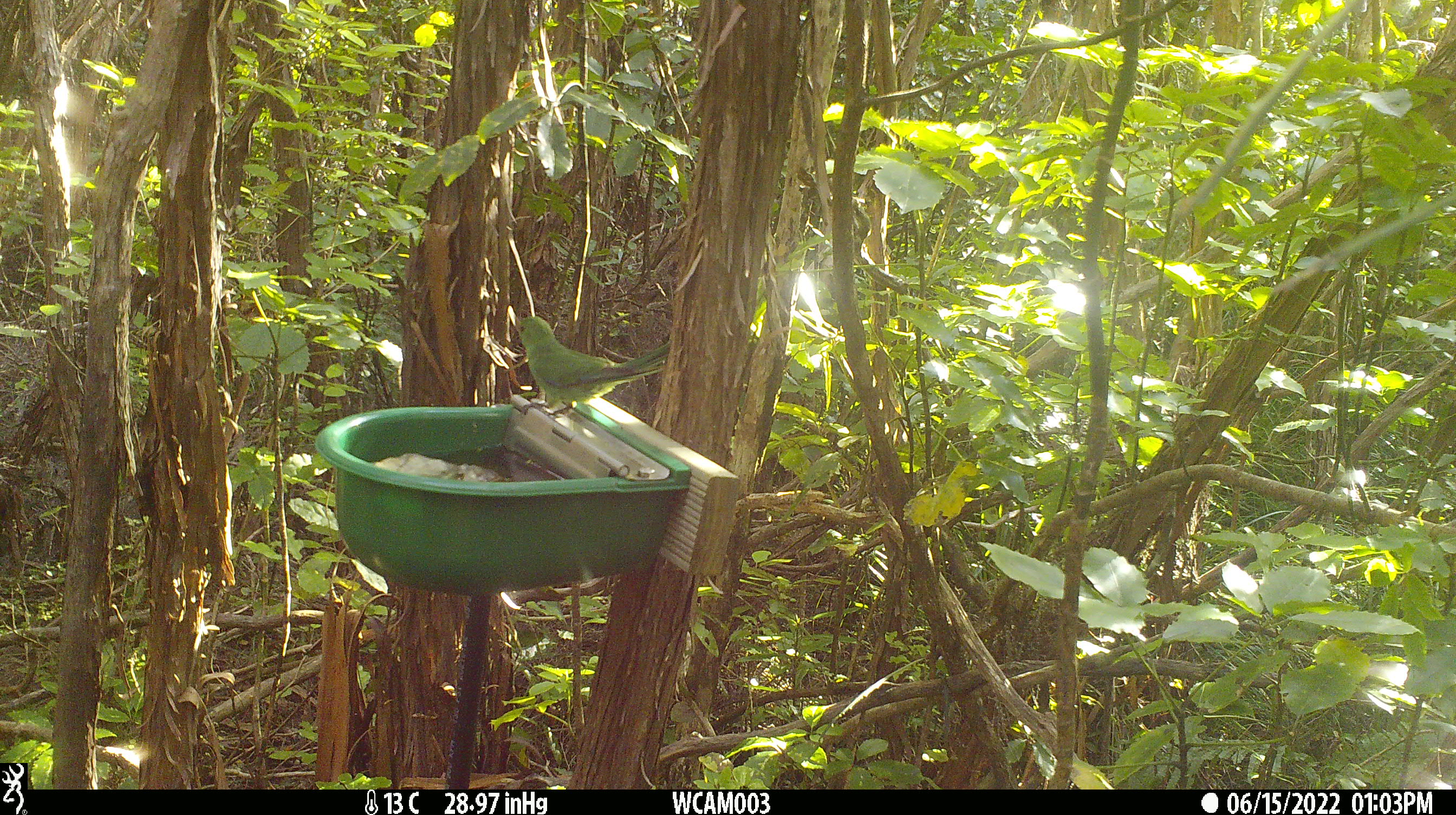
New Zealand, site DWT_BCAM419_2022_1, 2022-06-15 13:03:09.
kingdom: Animalia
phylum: Chordata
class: Aves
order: Psittaciformes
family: Psittaculidae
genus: Cyanoramphus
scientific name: Cyanoramphus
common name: parakeet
Parakeet (Cyanoramphus).